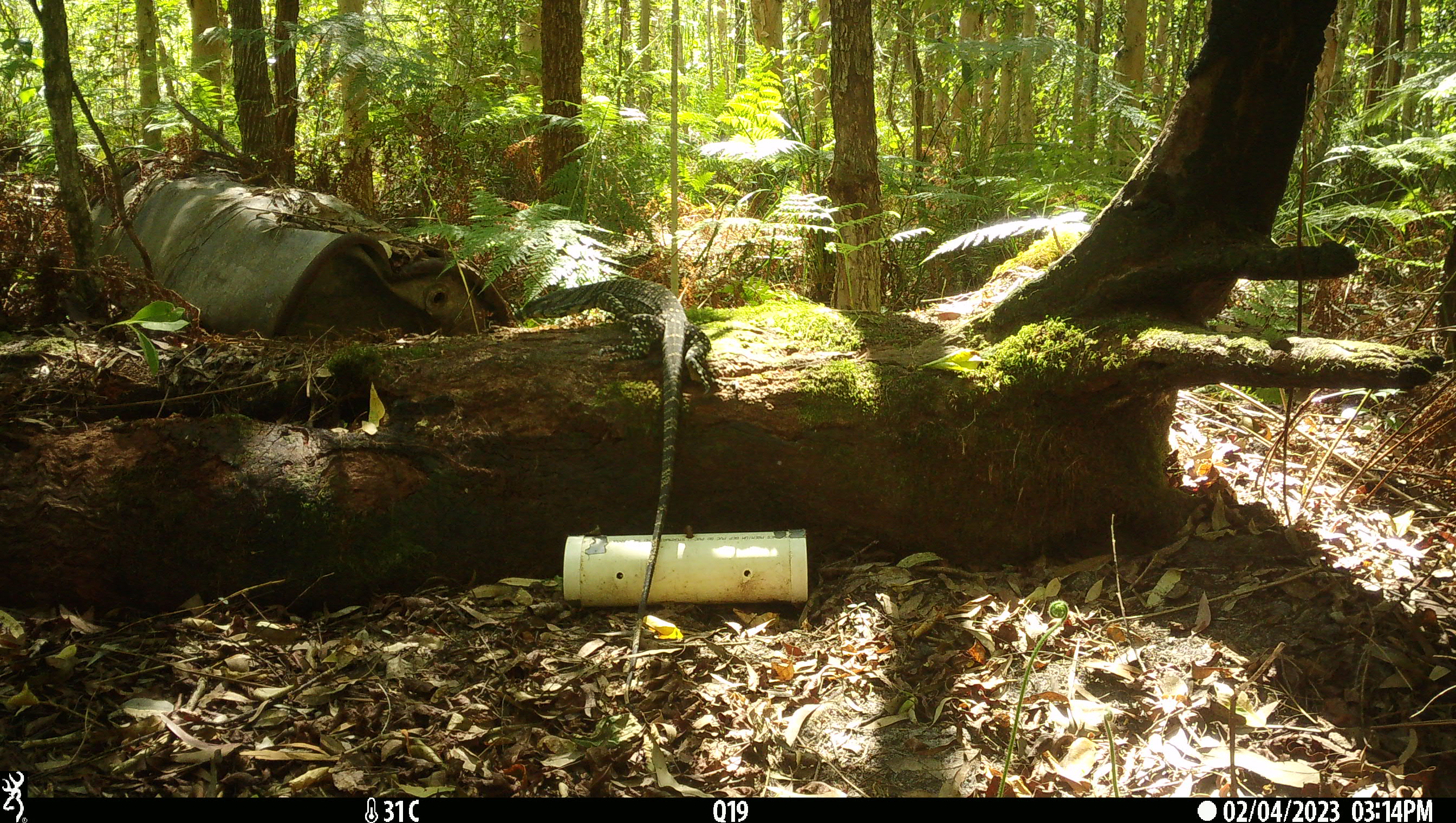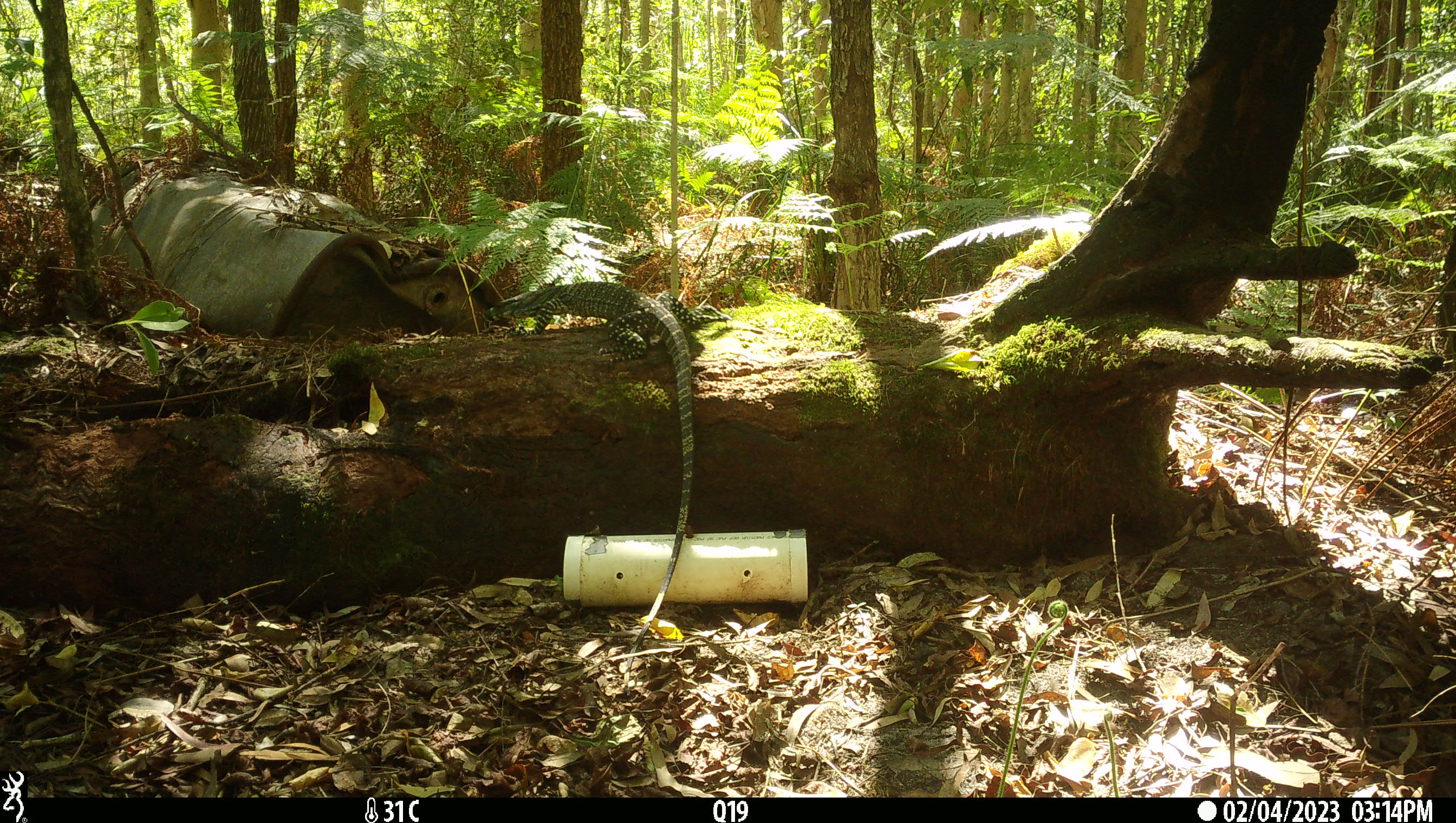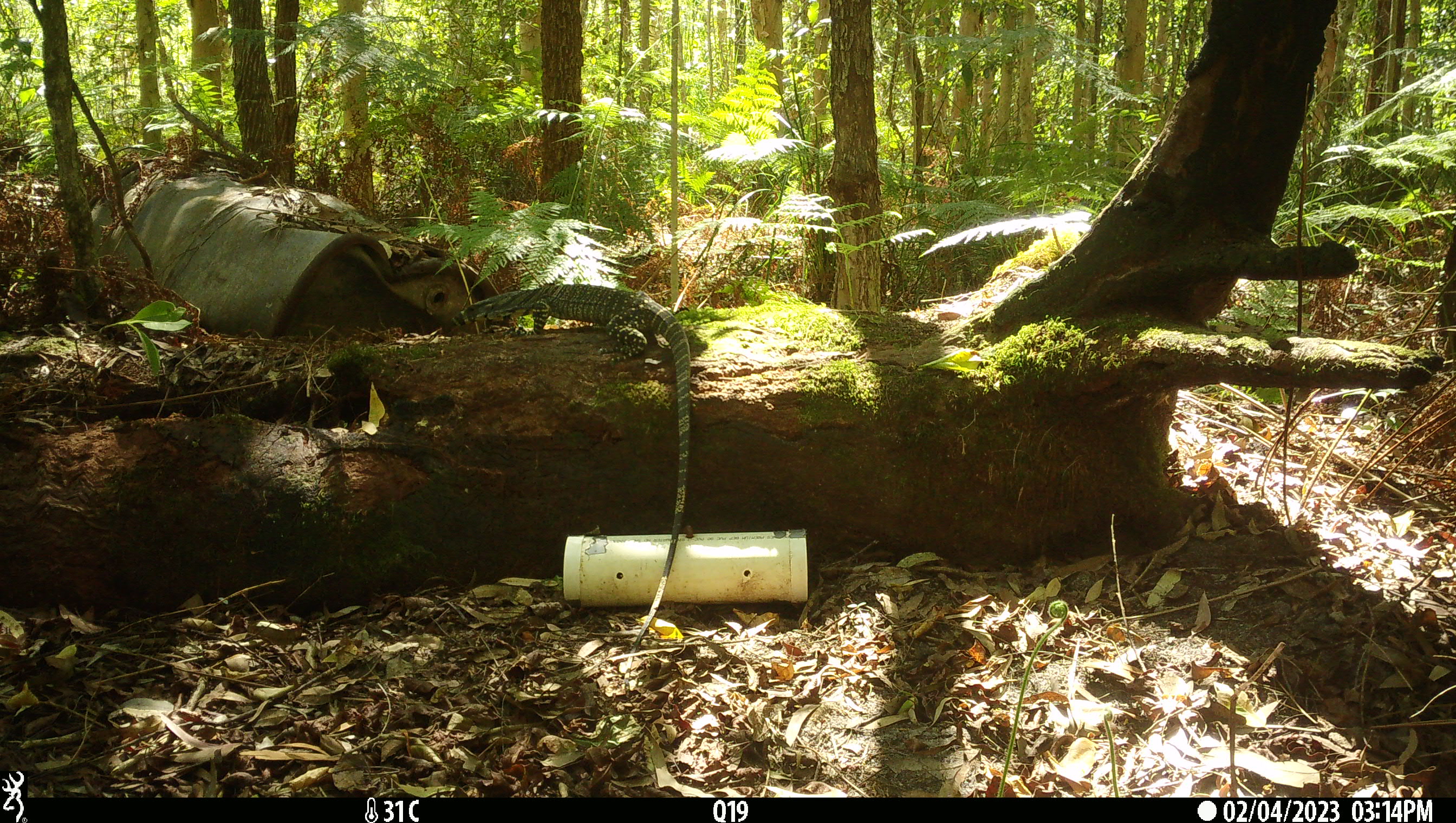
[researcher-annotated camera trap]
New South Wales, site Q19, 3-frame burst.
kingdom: Animalia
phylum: Chordata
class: Reptilia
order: Squamata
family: Varanidae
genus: Varanus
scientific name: Varanus varius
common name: lace monitor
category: goanna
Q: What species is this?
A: Goanna (lace monitor) (Varanus varius).